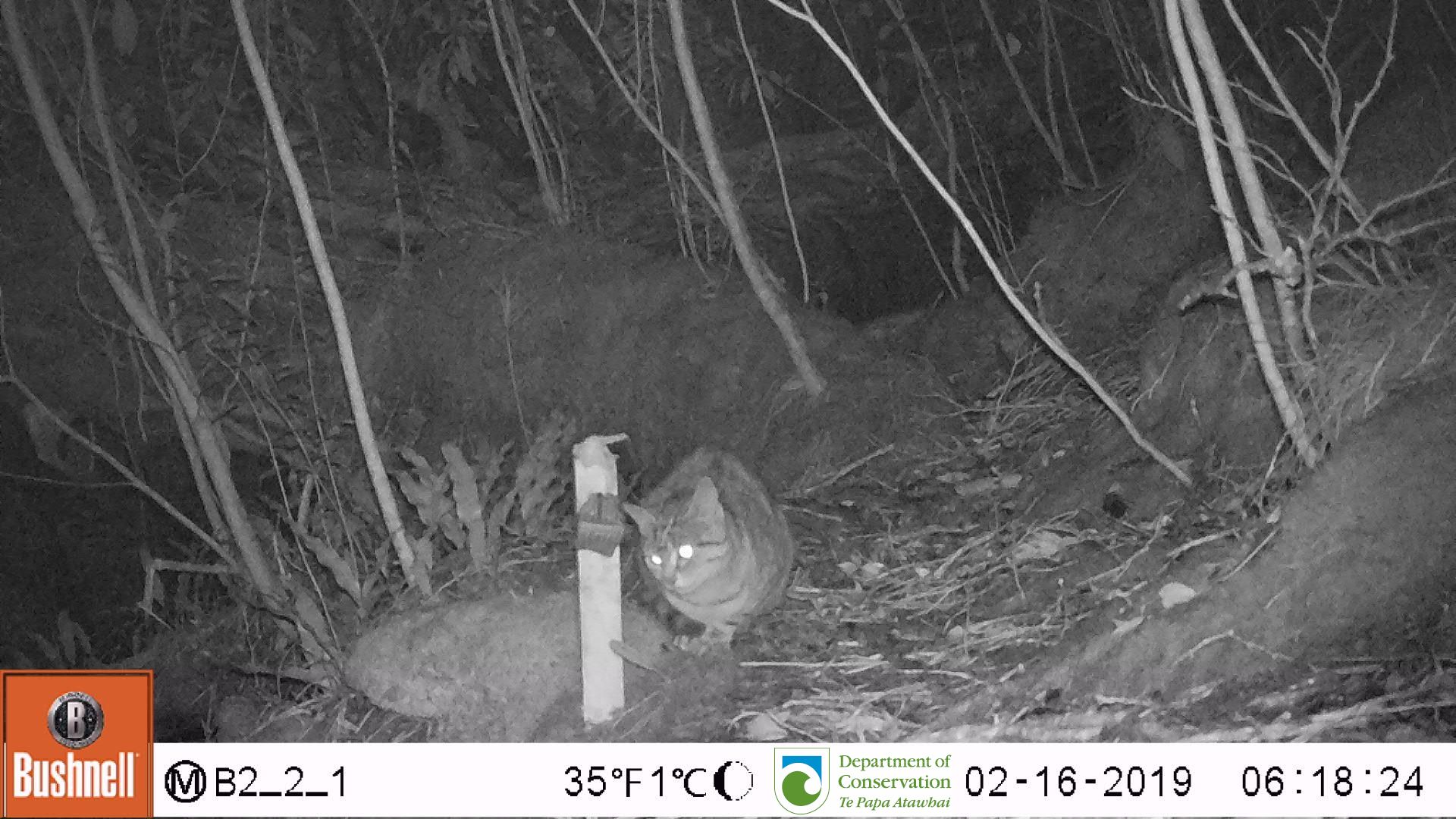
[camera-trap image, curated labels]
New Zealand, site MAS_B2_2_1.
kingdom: Animalia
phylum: Chordata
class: Mammalia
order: Carnivora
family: Felidae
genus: Felis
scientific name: Felis catus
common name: domestic cat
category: cat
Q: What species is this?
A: Cat (domestic cat) (Felis catus).